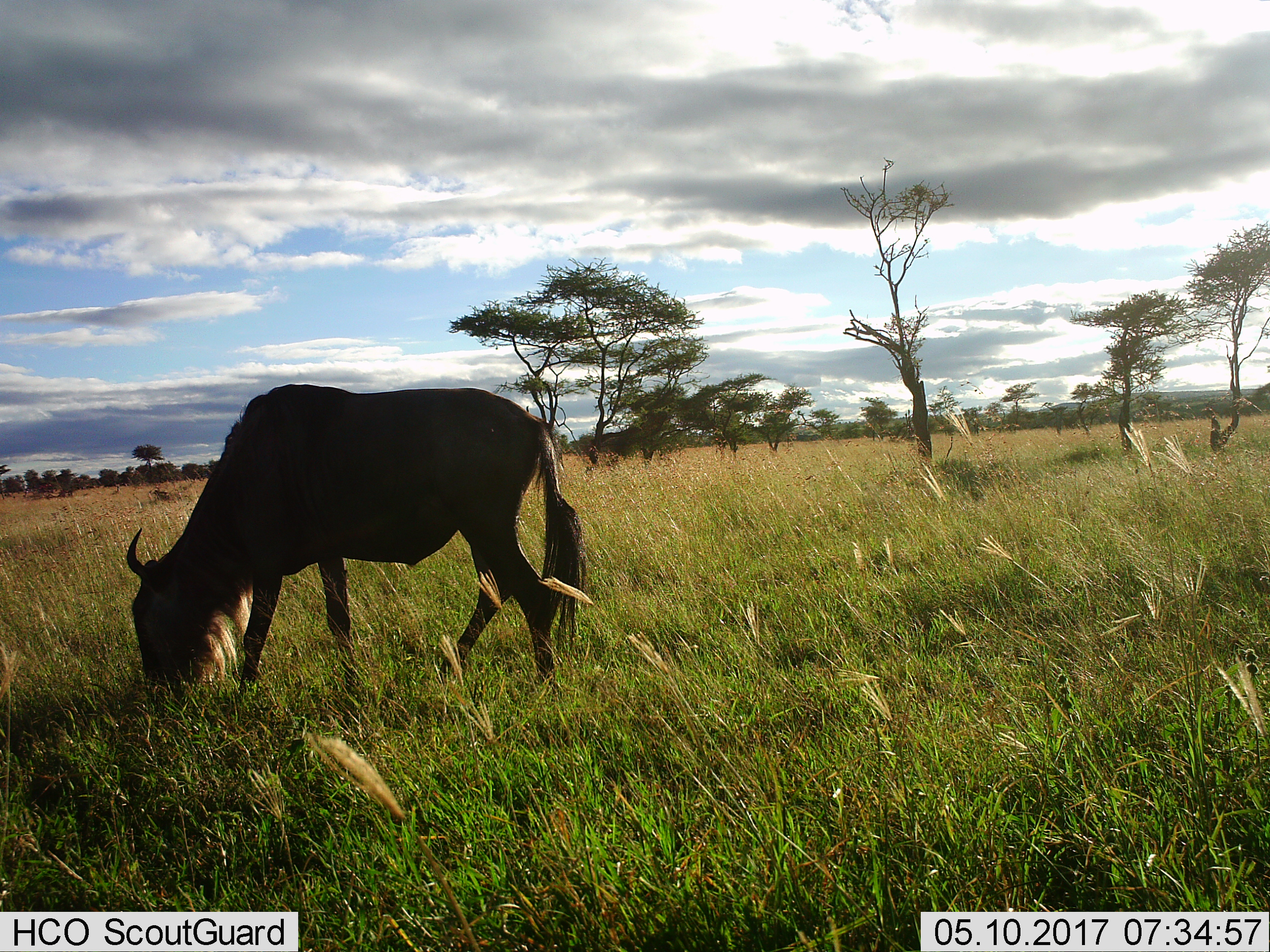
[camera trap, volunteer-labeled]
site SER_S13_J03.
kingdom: Animalia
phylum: Chordata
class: Mammalia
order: Artiodactyla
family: Bovidae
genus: Connochaetes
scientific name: Connochaetes taurinus taurinus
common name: blue wildebeest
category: wildebeestblue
Wildebeestblue (blue wildebeest) (Connochaetes taurinus taurinus), count 1. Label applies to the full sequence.